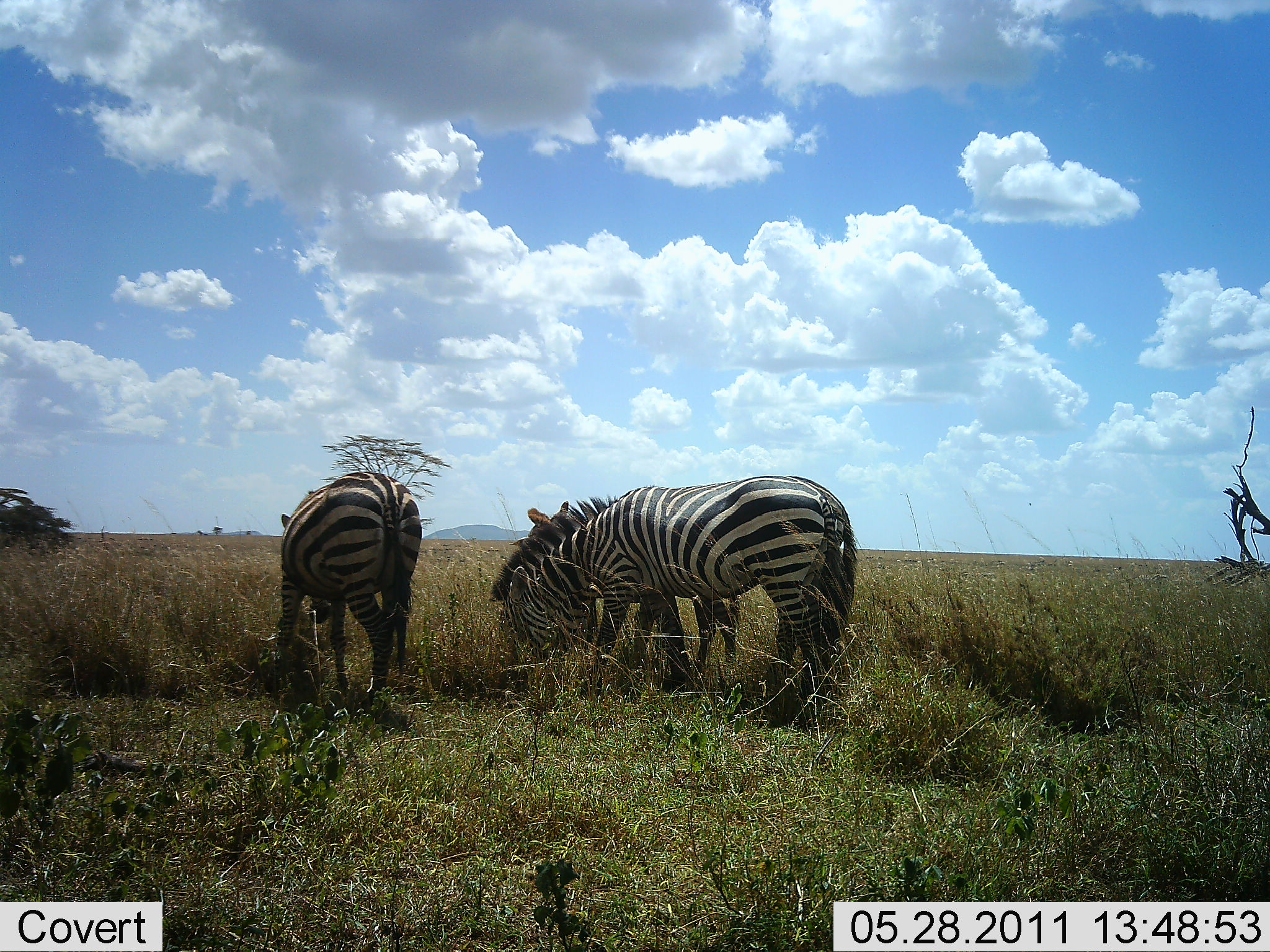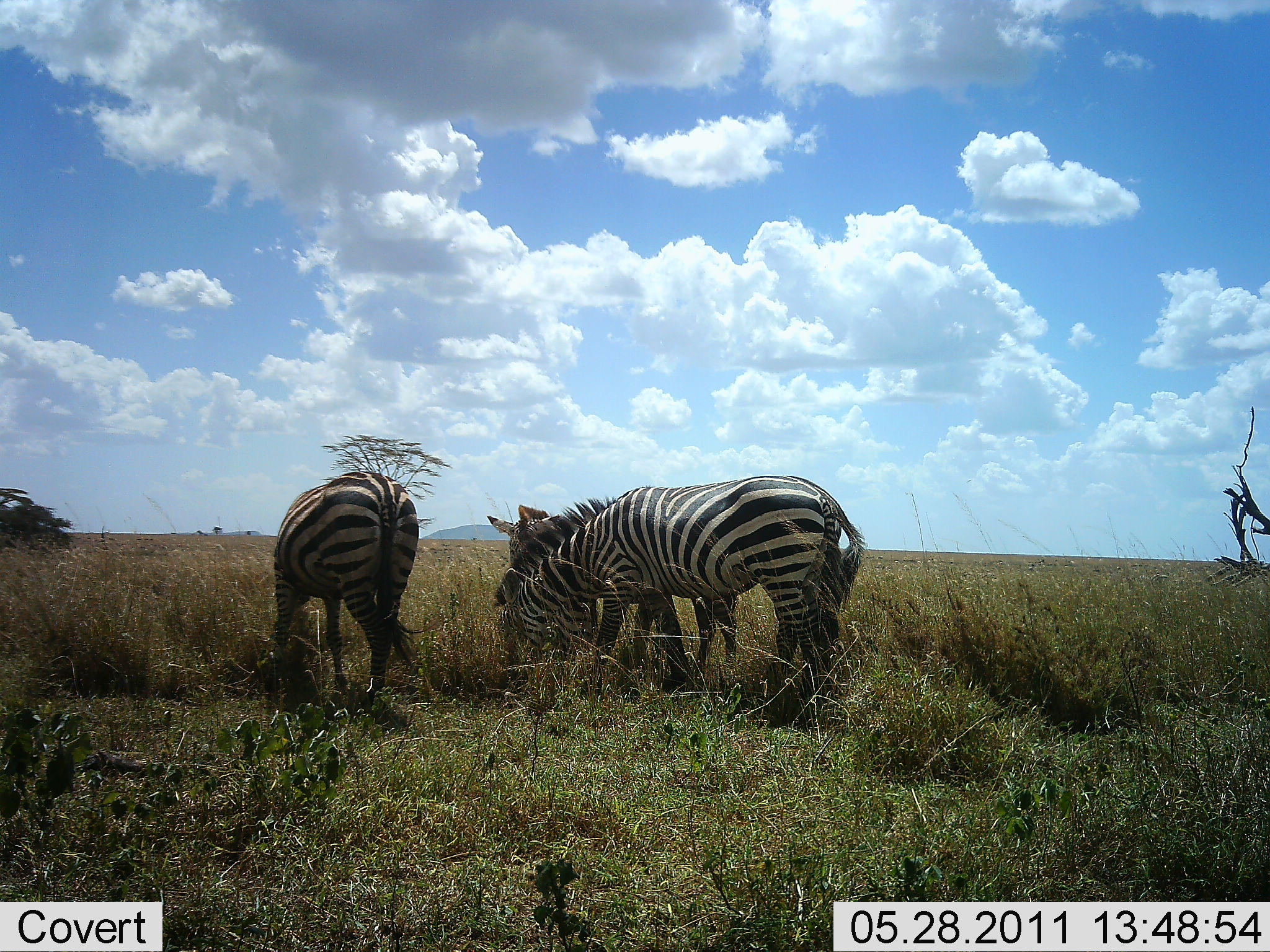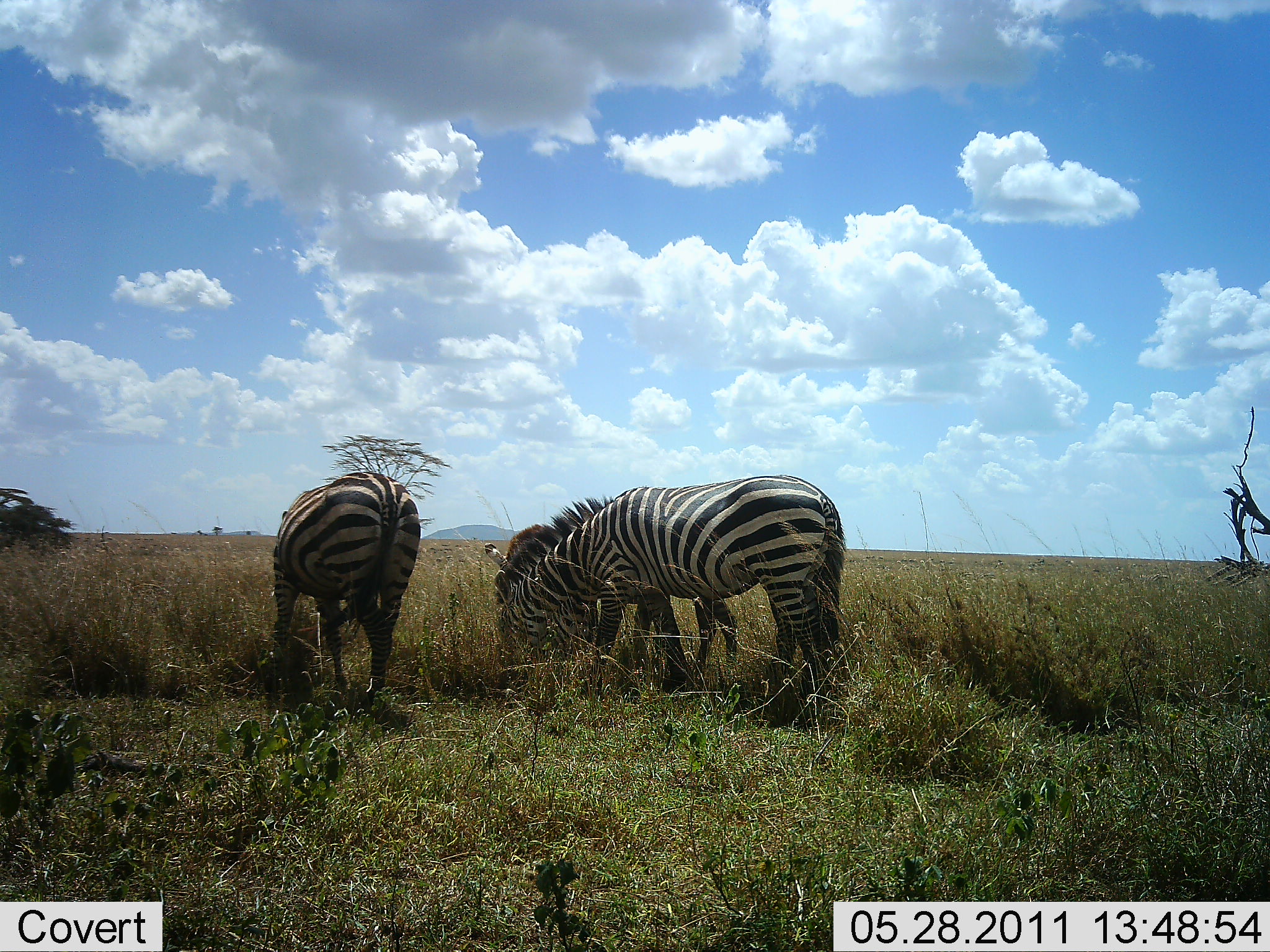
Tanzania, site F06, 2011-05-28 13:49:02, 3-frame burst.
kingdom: Animalia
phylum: Chordata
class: Mammalia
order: Perissodactyla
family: Equidae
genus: Equus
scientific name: Equus quagga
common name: plains zebra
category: zebra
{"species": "zebra (plains zebra) (Equus quagga)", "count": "3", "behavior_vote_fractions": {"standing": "17%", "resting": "0%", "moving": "0%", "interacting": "0%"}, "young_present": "0%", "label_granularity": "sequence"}